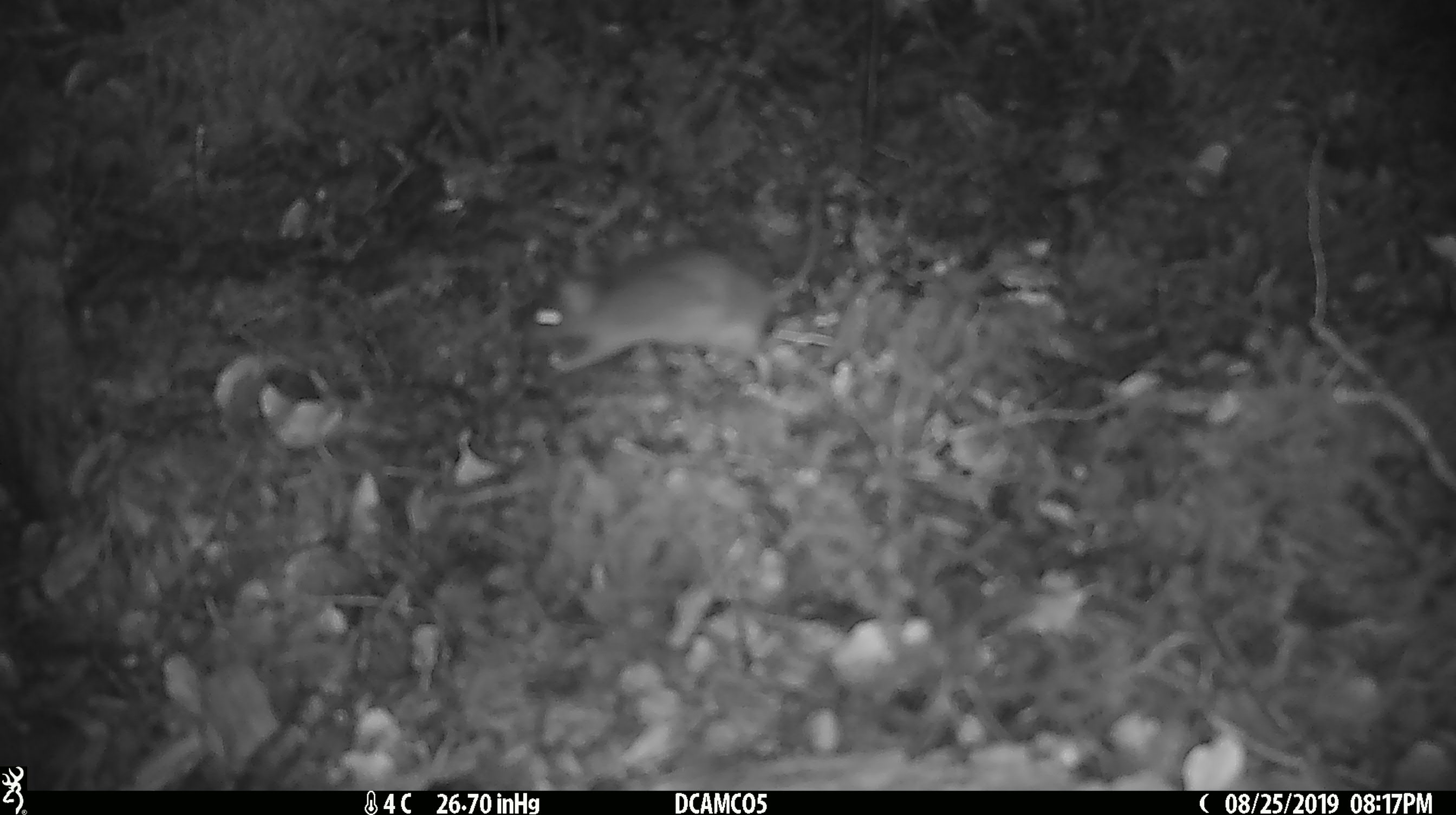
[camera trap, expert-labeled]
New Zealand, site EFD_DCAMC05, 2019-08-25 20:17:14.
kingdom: Animalia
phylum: Chordata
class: Mammalia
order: Rodentia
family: Muridae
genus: Mus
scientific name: Mus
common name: mouse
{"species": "mouse (Mus)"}